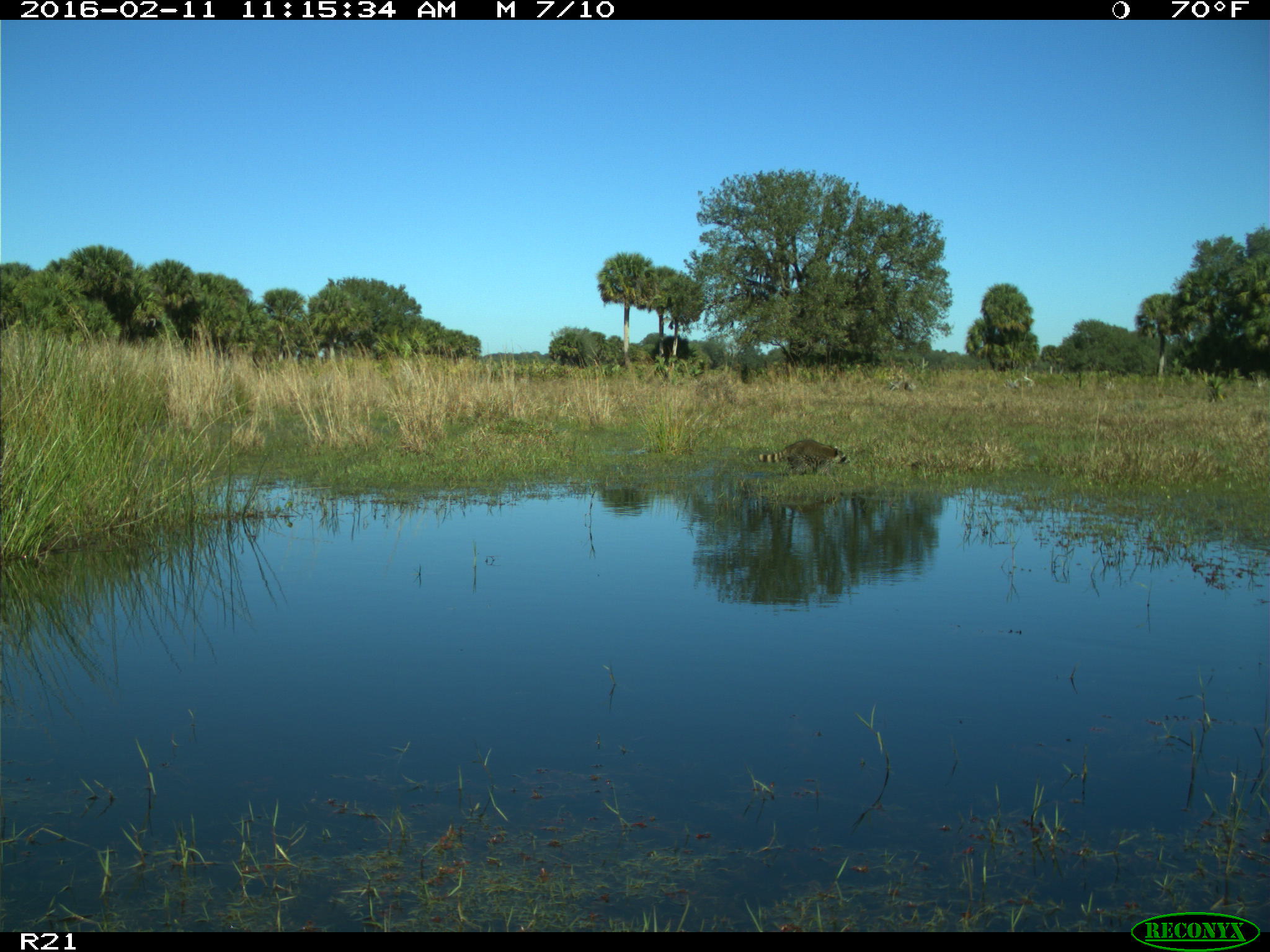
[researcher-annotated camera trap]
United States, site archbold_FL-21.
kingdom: Animalia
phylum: Chordata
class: Mammalia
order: Carnivora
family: Procyonidae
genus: Procyon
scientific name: Procyon lotor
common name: common raccoon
Procyon lotor (common raccoon).